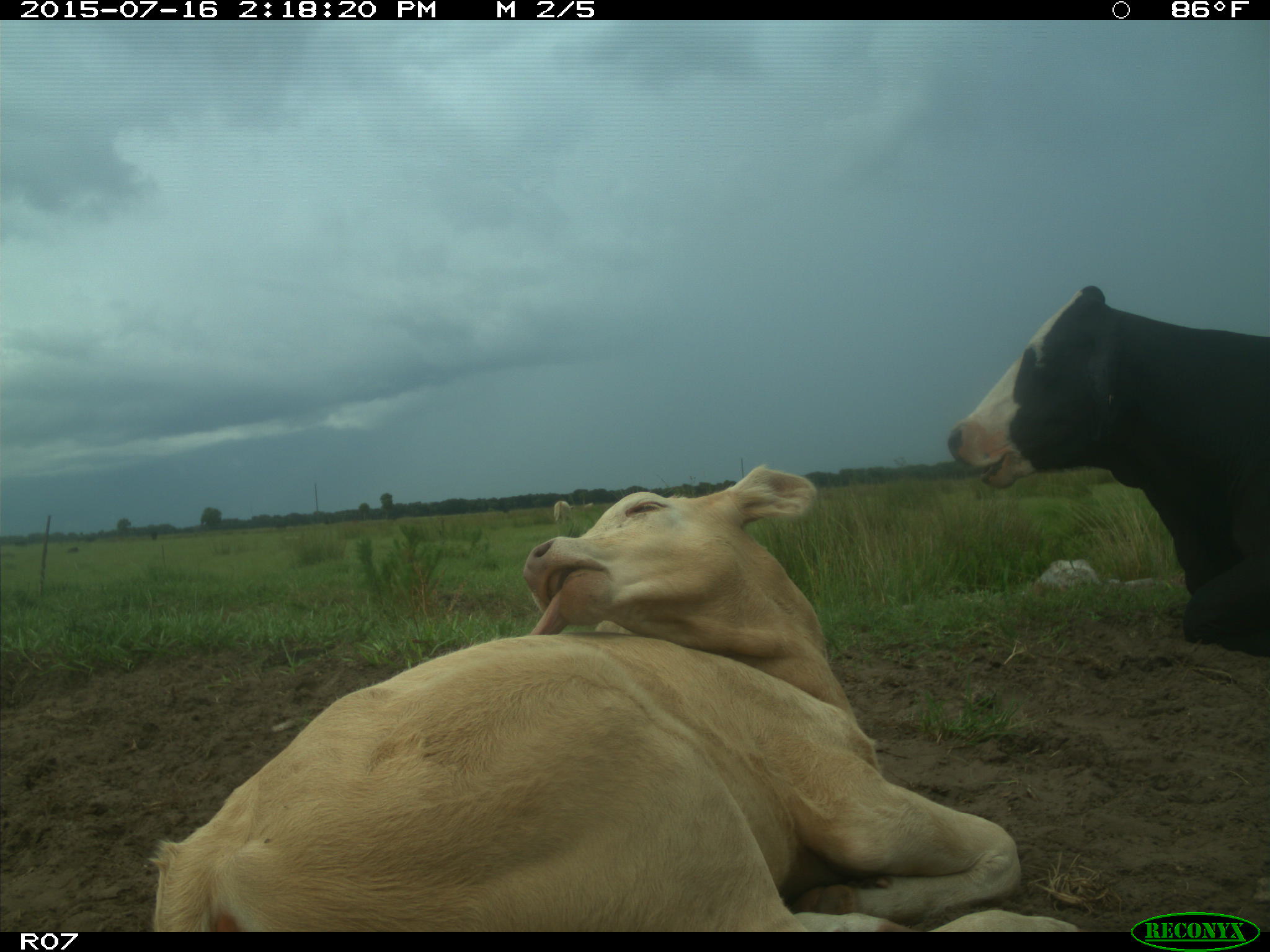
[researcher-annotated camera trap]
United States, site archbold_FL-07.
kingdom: Animalia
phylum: Chordata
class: Mammalia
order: Artiodactyla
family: Bovidae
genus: Bos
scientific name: Bos taurus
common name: domestic cow